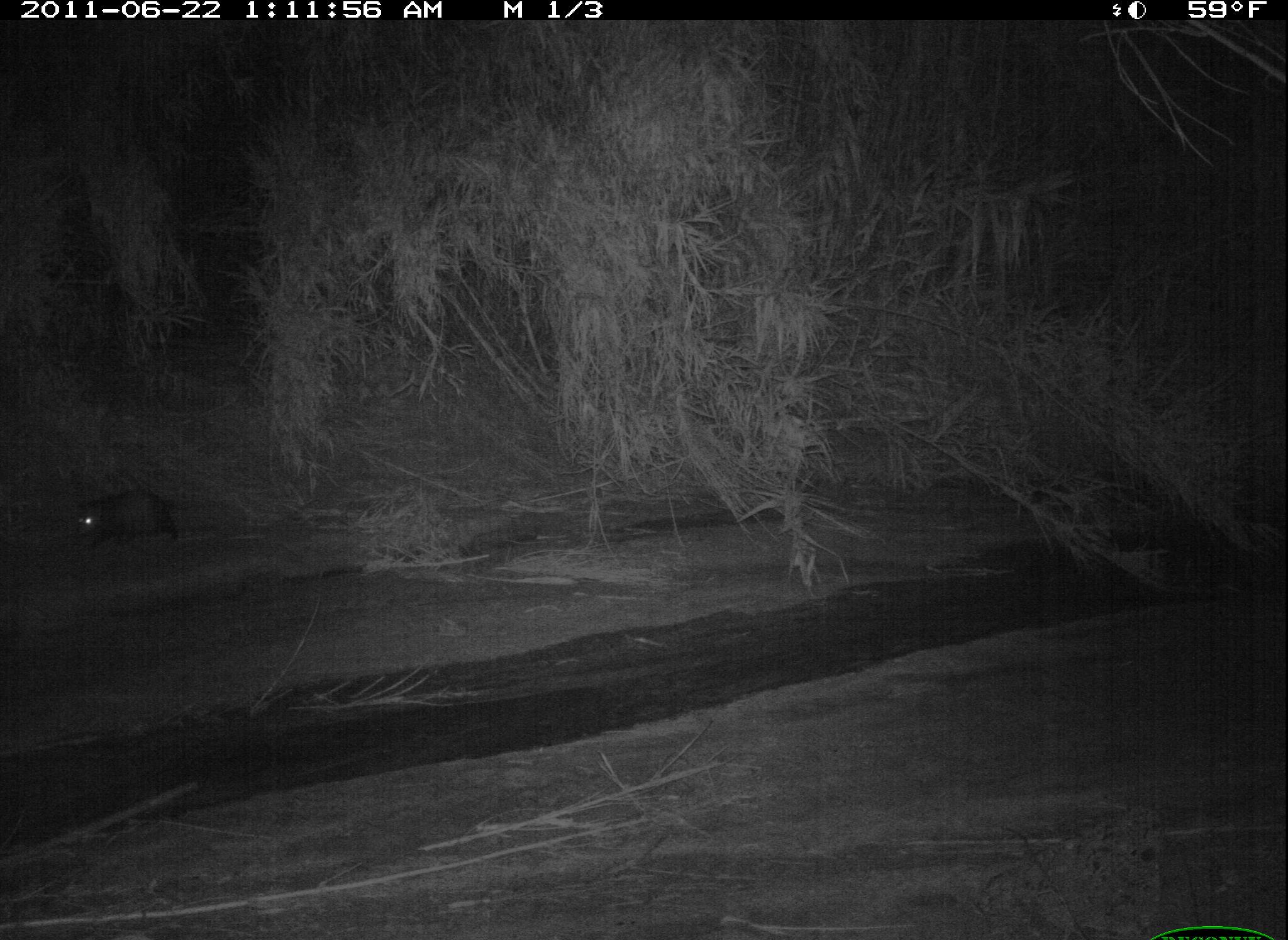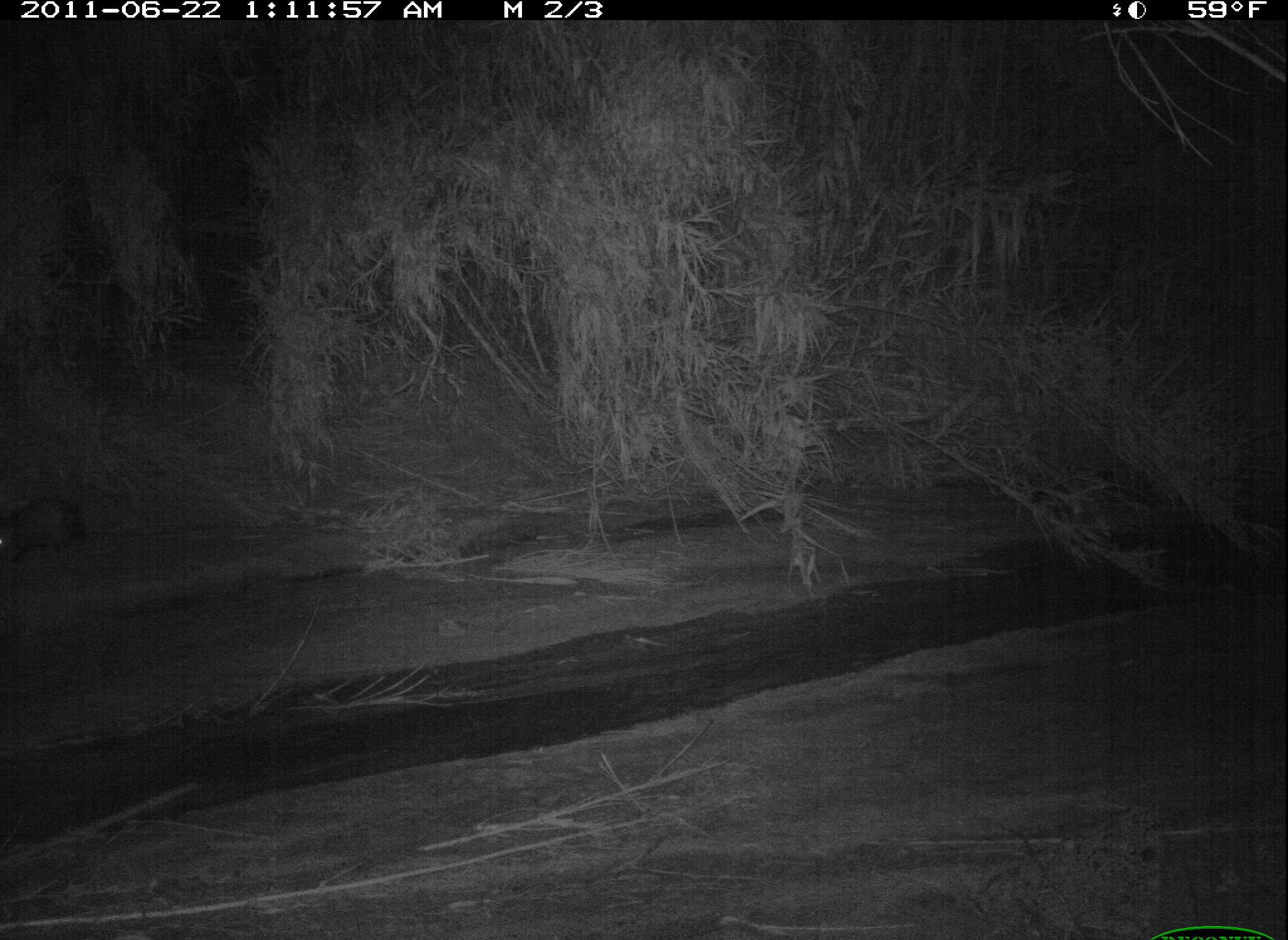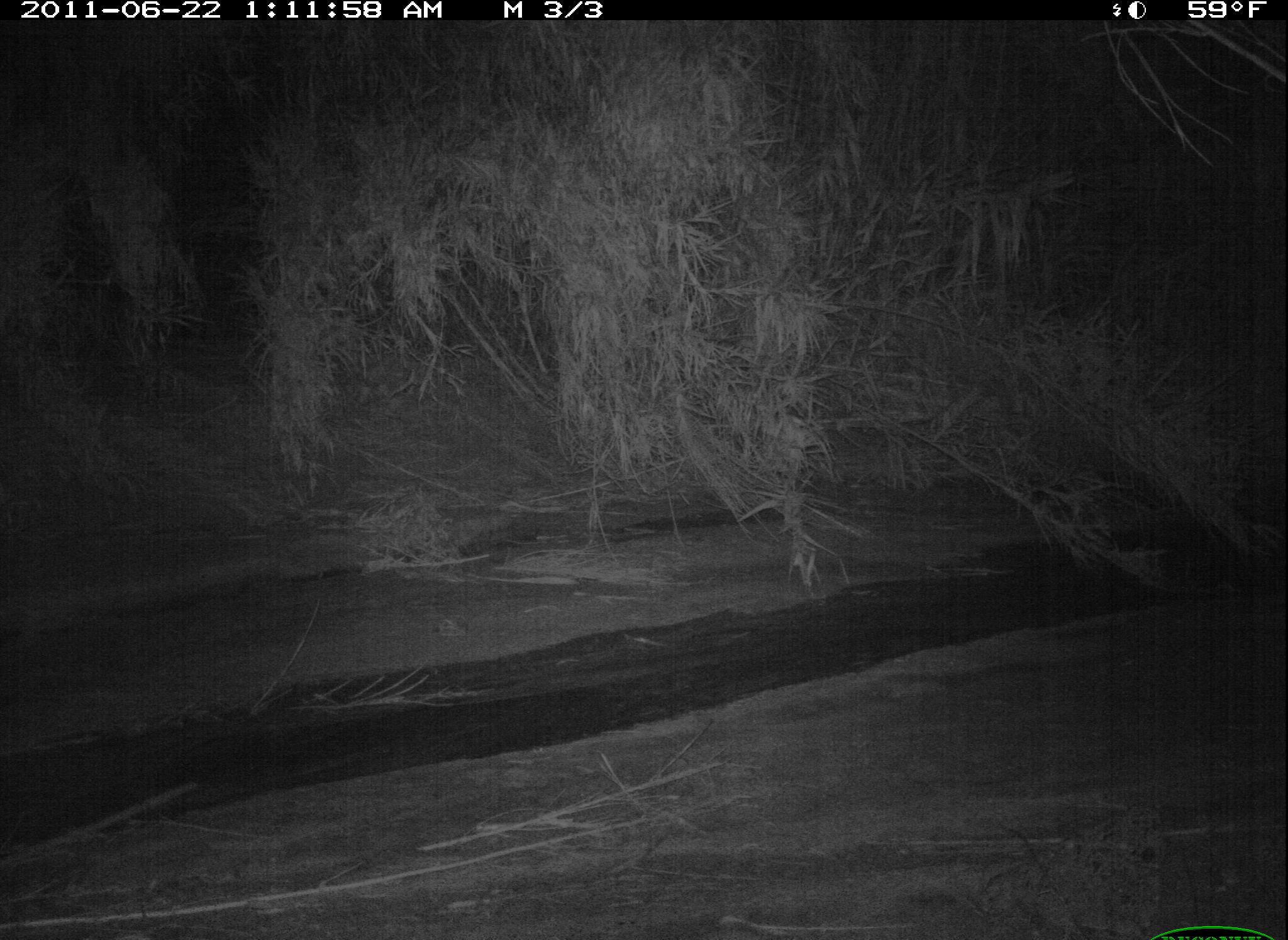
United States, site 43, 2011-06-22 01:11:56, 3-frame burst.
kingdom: Animalia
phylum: Chordata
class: Mammalia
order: Didelphimorphia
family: Didelphidae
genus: Didelphis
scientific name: Didelphis virginiana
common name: virginia opossum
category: opossum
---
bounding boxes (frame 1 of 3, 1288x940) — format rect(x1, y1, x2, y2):
opossum: rect(69, 482, 208, 558)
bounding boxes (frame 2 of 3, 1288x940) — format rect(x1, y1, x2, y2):
opossum: rect(0, 486, 103, 567)